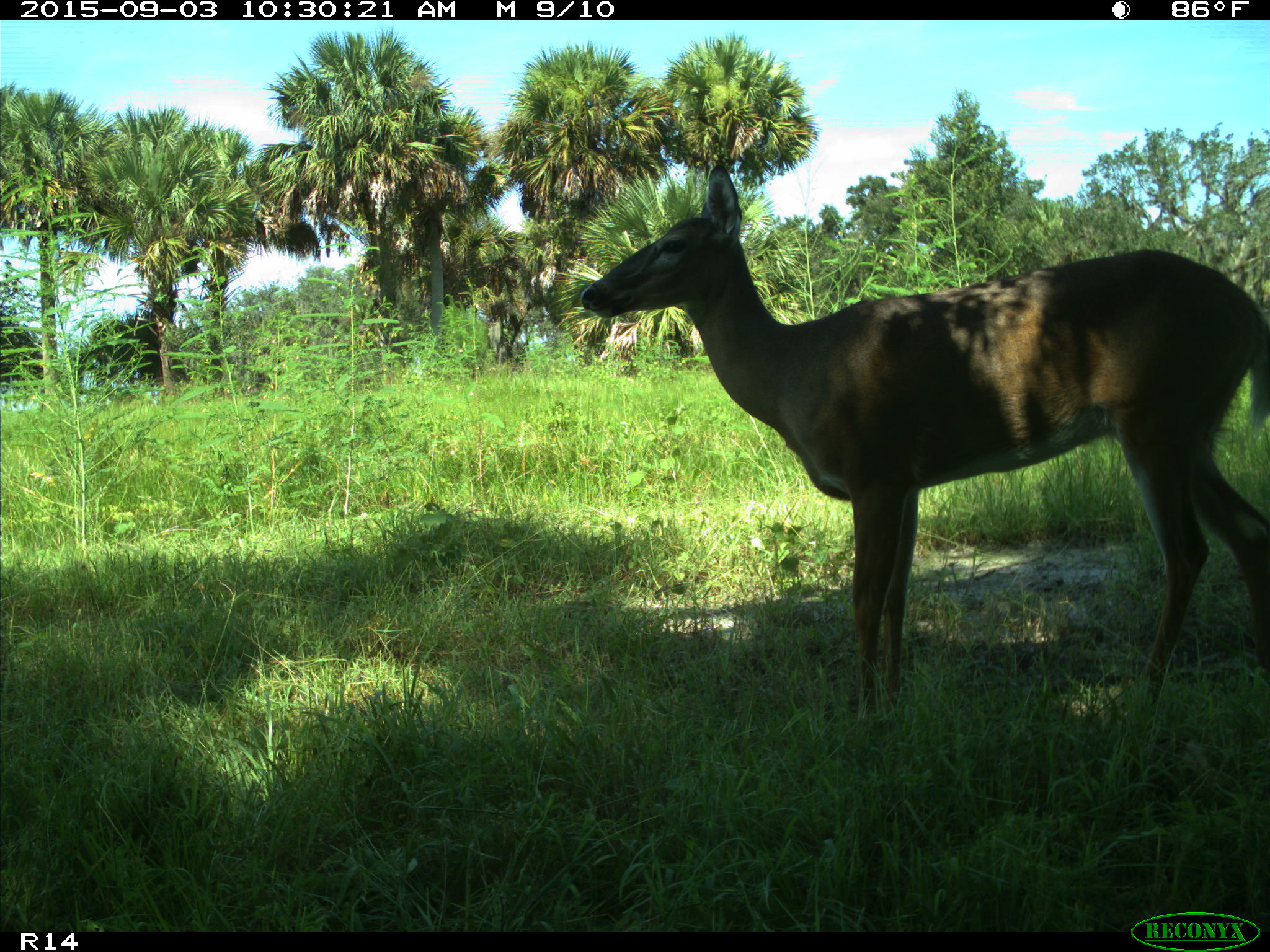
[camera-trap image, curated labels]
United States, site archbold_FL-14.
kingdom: Animalia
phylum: Chordata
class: Mammalia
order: Artiodactyla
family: Cervidae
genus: Odocoileus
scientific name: Odocoileus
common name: deer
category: unidentified deer